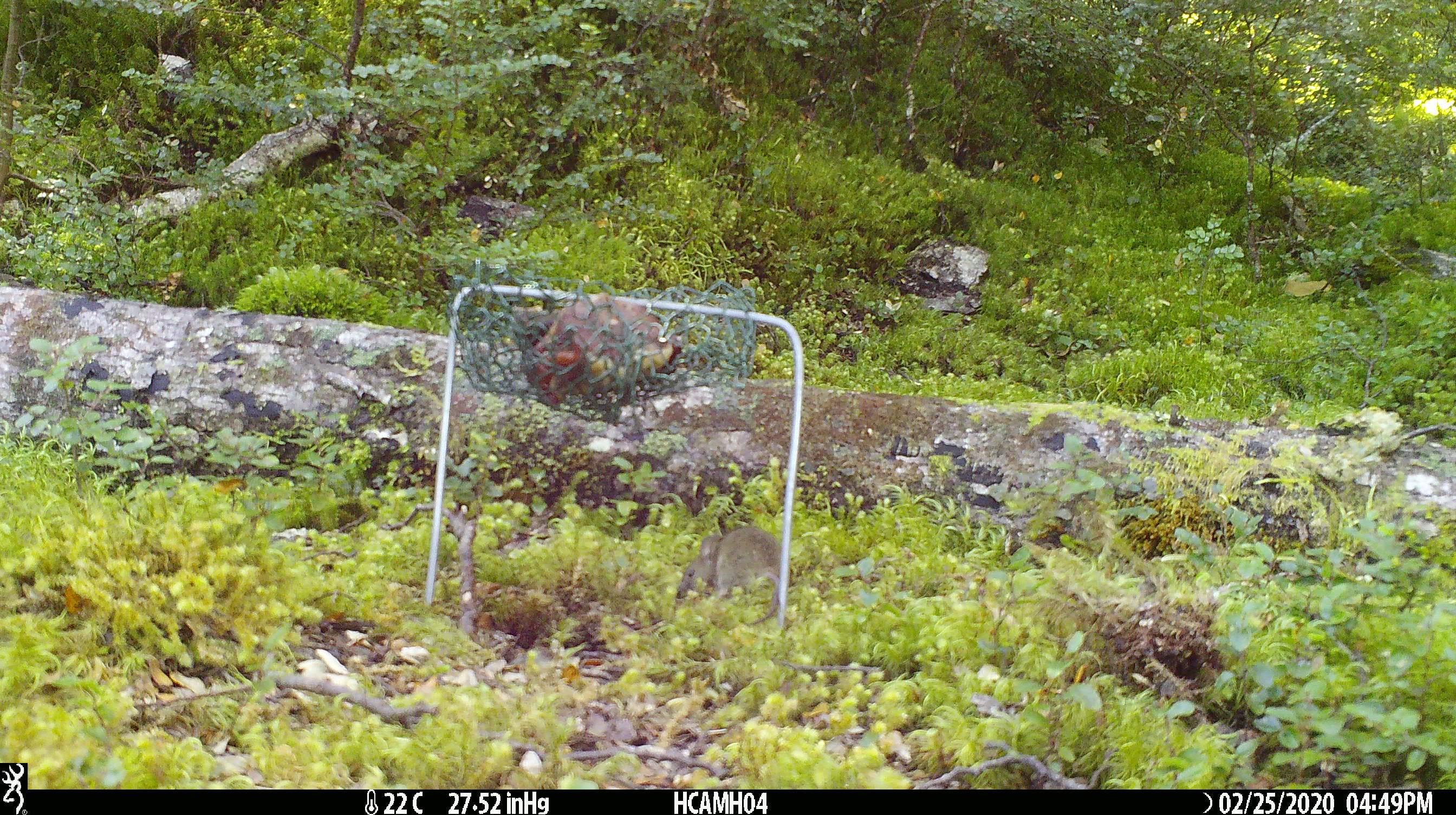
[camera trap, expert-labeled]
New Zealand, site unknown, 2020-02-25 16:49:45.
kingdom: Animalia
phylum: Chordata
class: Mammalia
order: Rodentia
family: Muridae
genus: Mus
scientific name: Mus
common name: mouse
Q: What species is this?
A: Mouse (Mus).